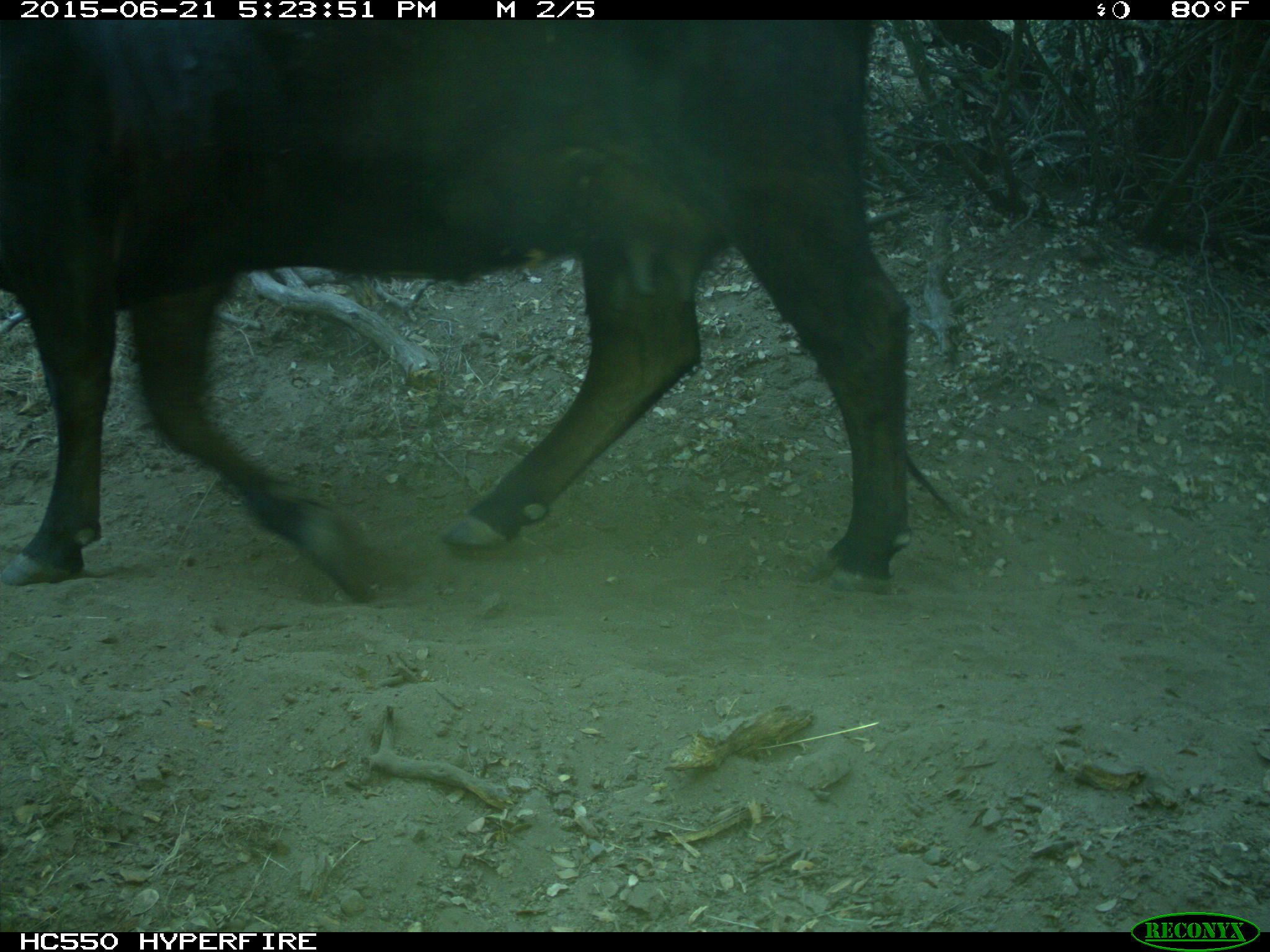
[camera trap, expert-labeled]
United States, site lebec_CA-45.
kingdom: Animalia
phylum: Chordata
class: Mammalia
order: Artiodactyla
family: Bovidae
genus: Bos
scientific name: Bos taurus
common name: domestic cow